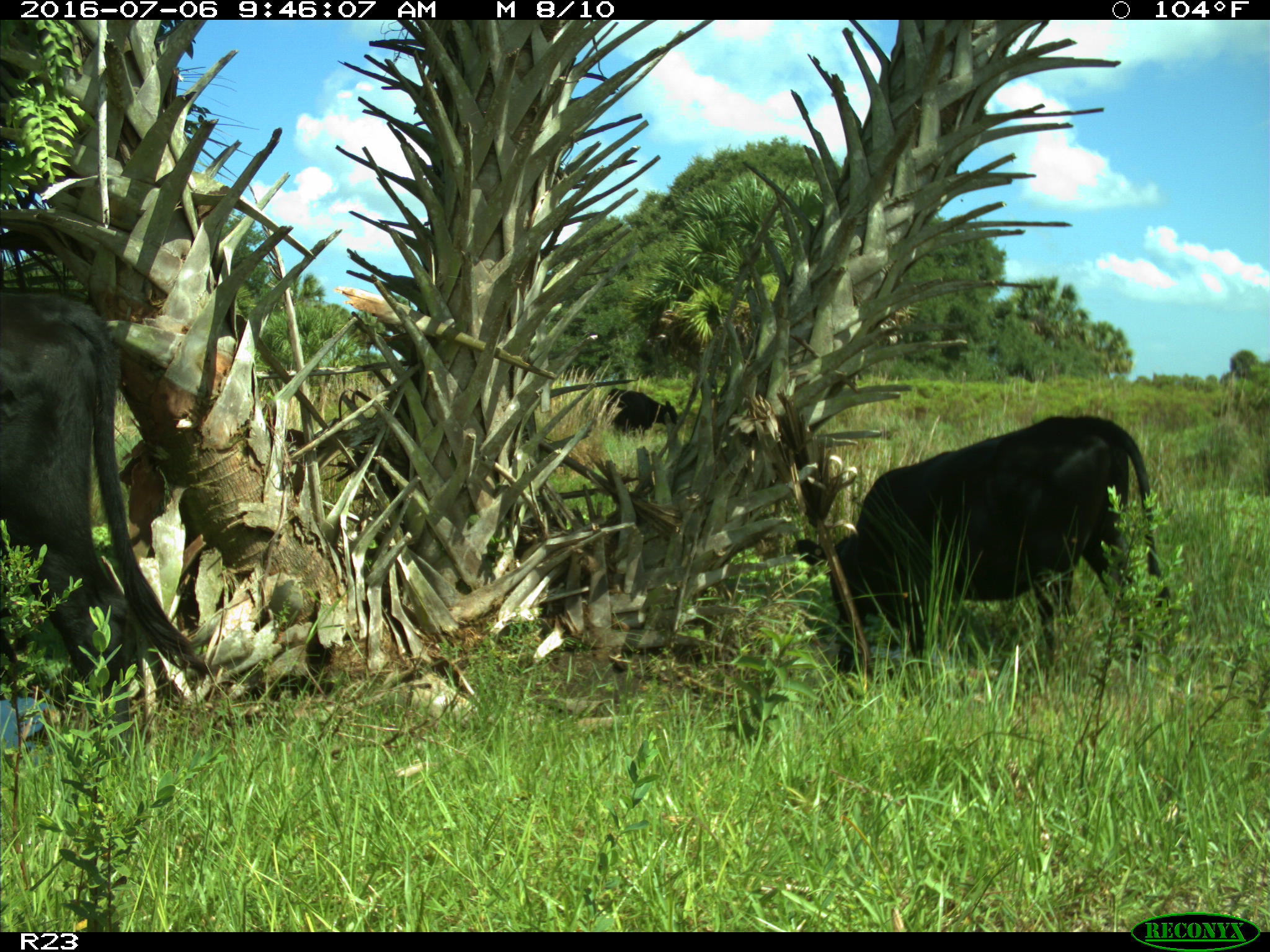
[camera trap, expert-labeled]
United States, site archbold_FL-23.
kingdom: Animalia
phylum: Chordata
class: Mammalia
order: Artiodactyla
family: Bovidae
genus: Bos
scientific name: Bos taurus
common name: domestic cow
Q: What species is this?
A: Bos taurus (domestic cow).